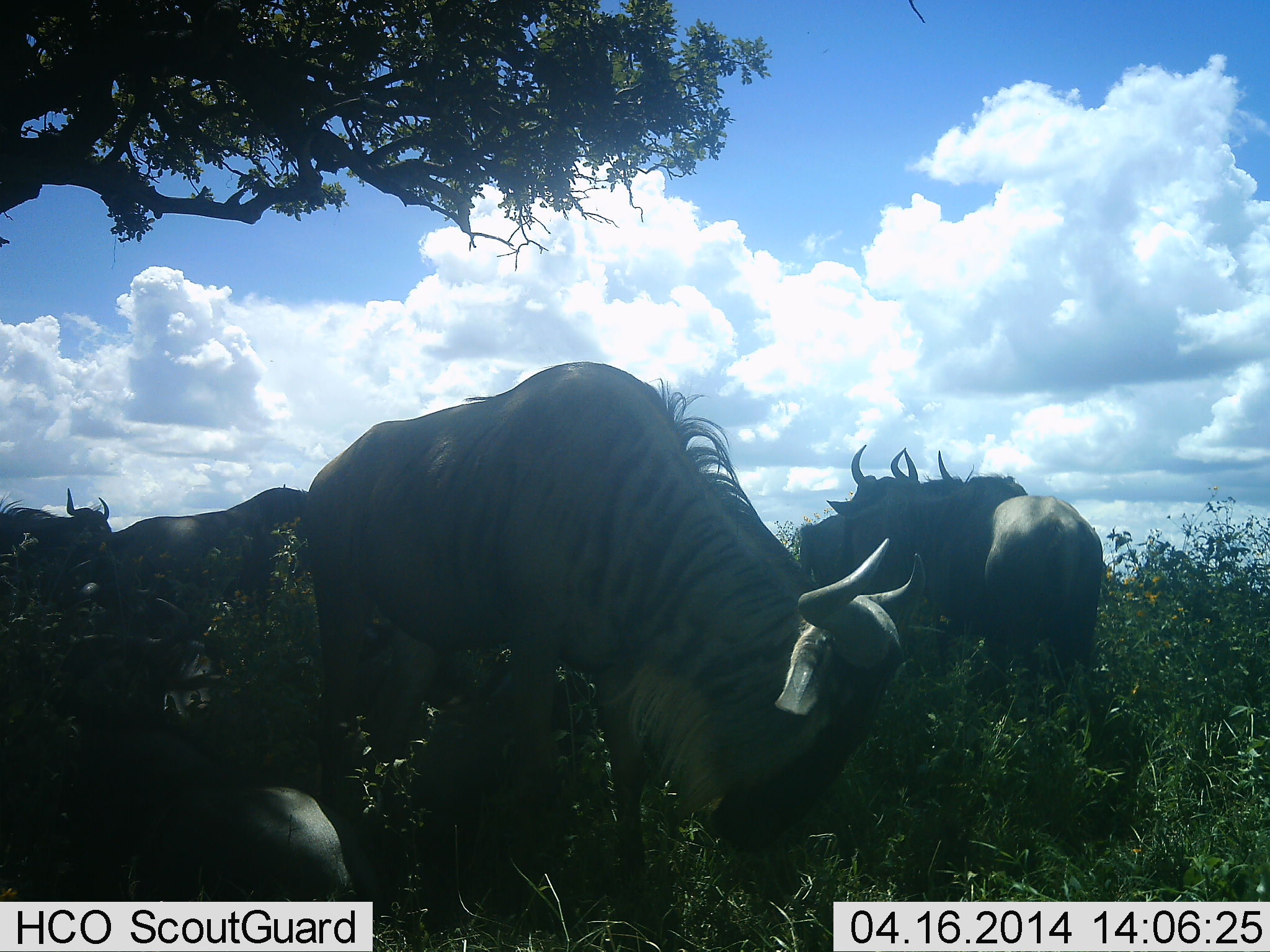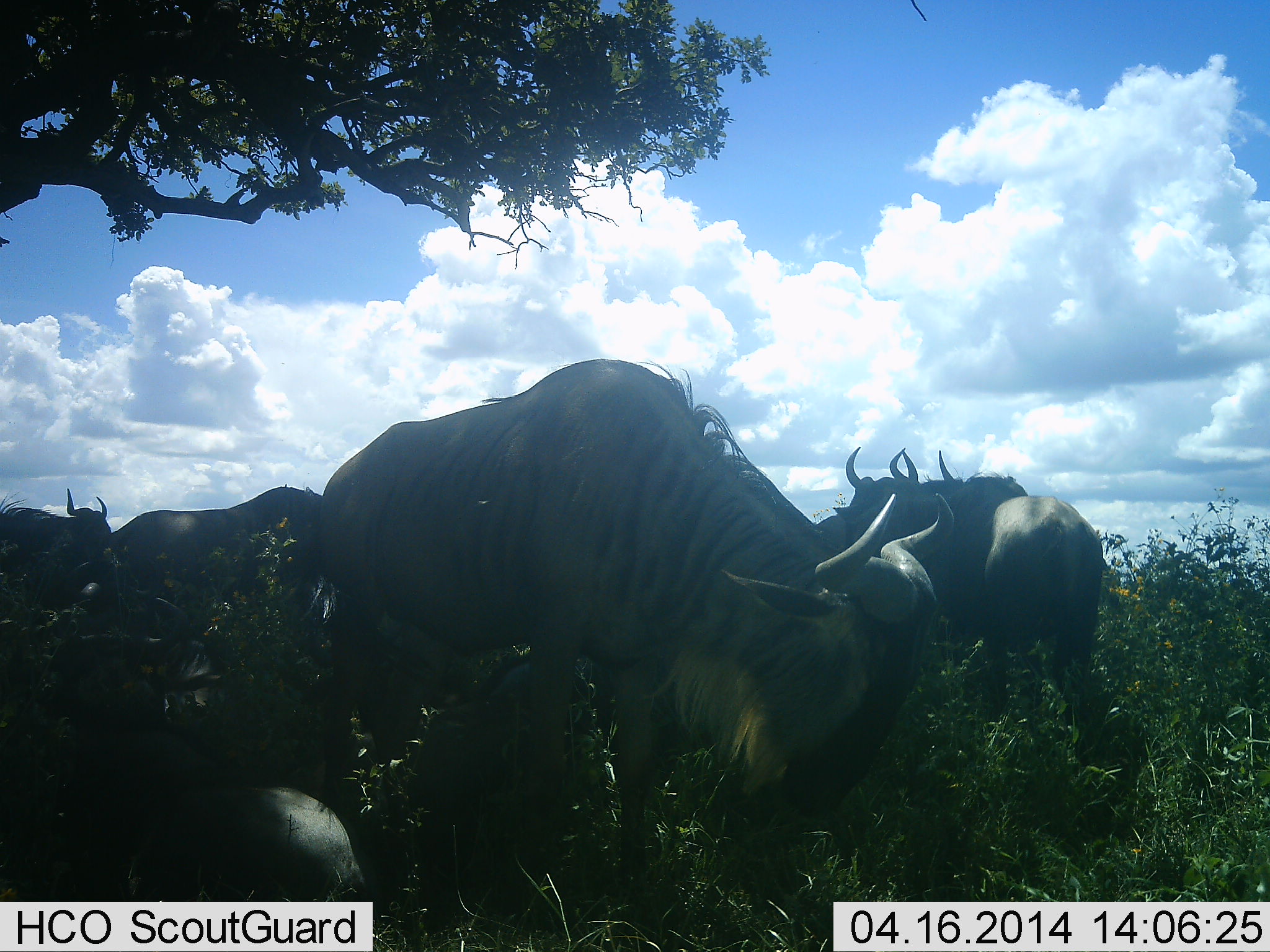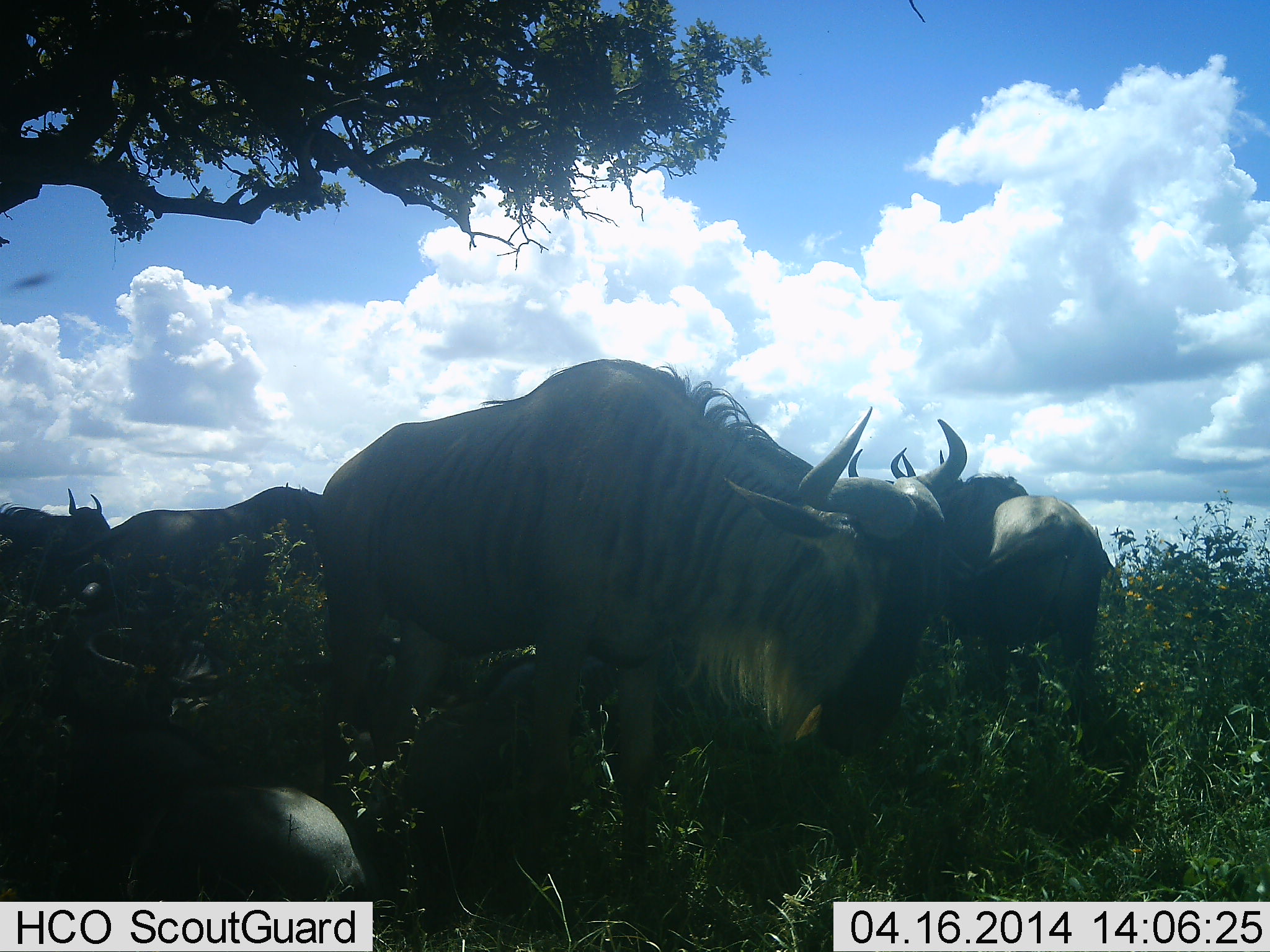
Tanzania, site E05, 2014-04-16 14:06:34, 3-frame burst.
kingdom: Animalia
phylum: Chordata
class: Mammalia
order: Artiodactyla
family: Bovidae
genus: Connochaetes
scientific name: Connochaetes taurinus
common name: blue wildebeest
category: wildebeest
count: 6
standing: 90%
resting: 80%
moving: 0%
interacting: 0%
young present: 0%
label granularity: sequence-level